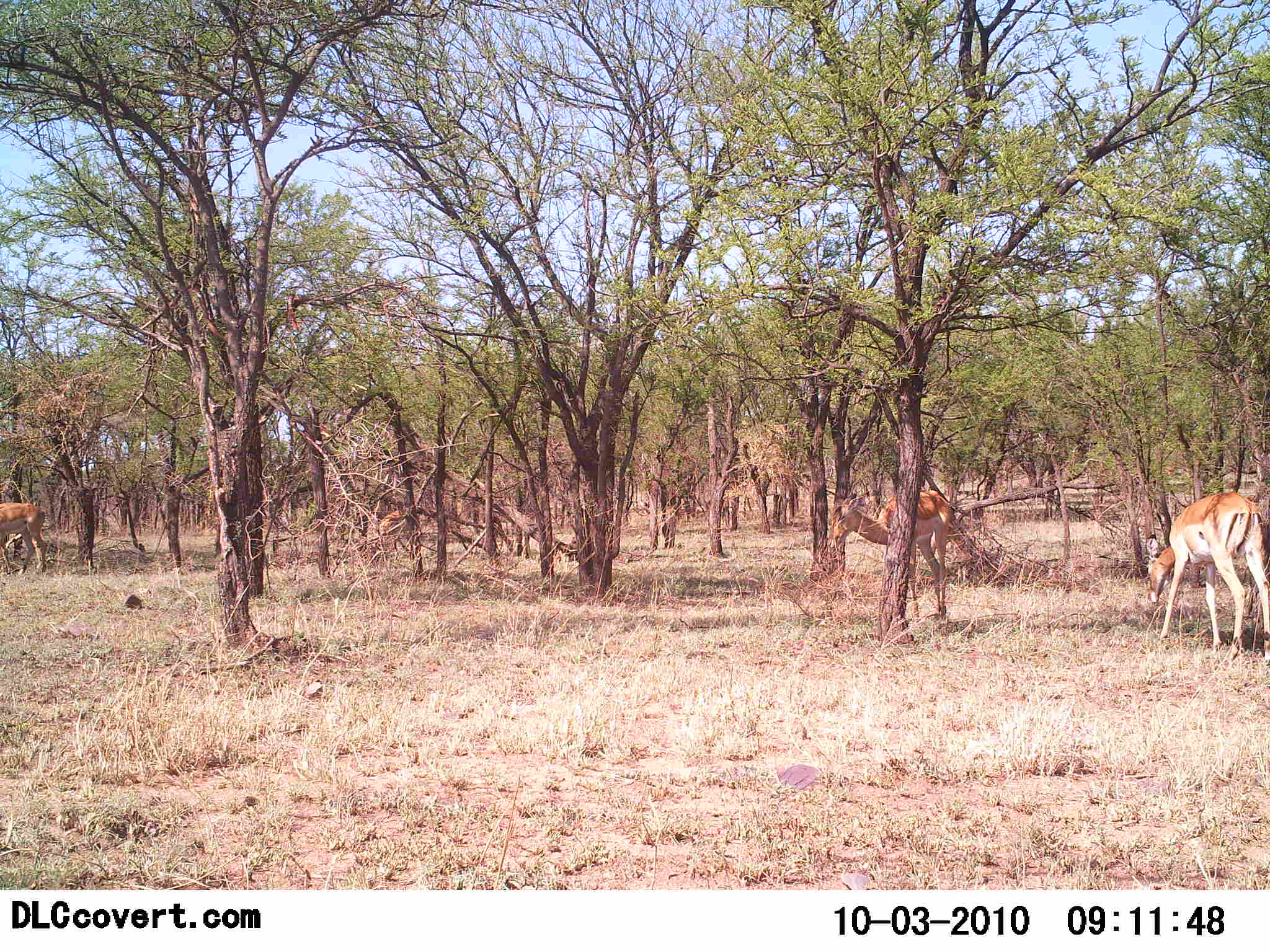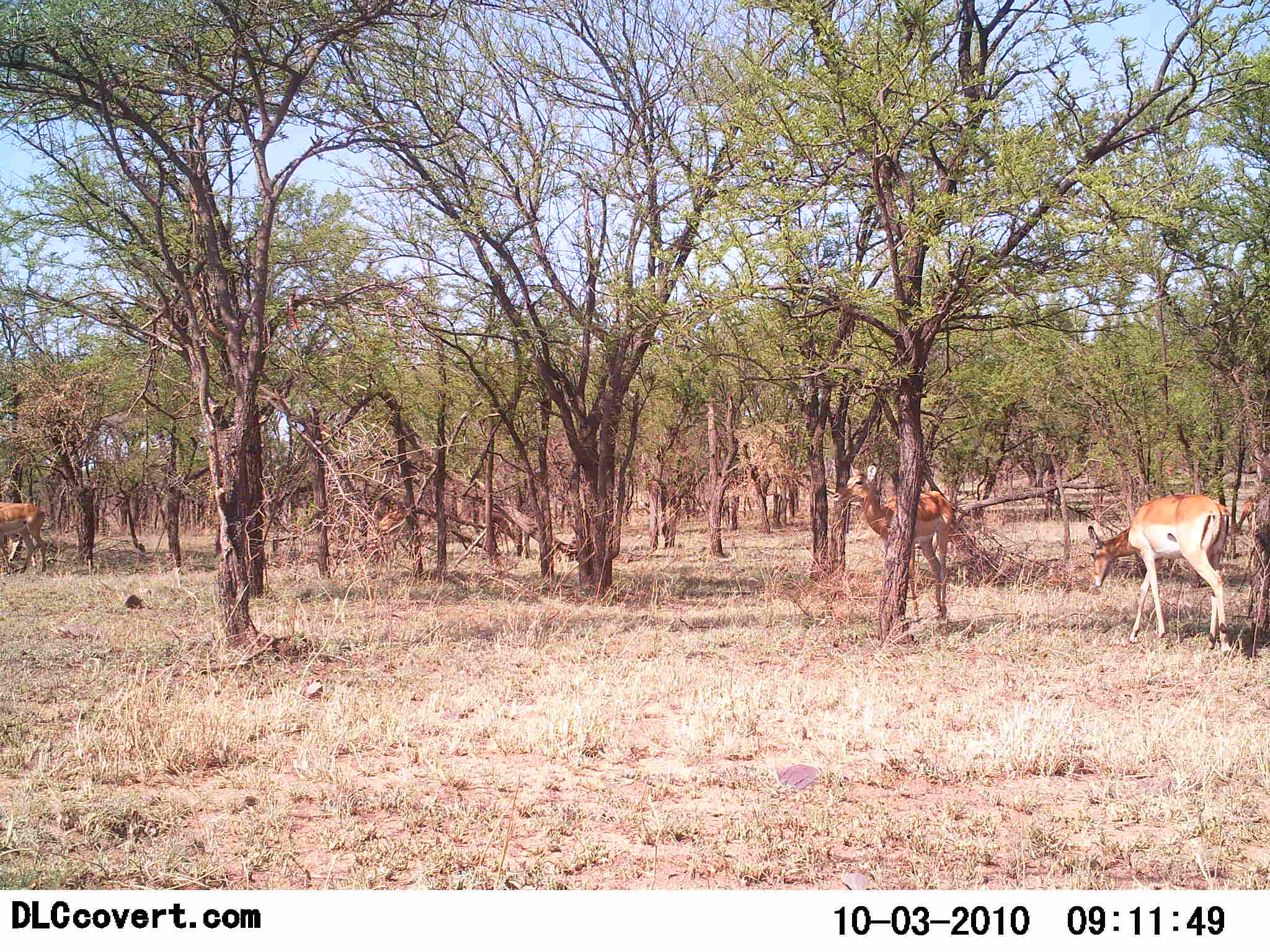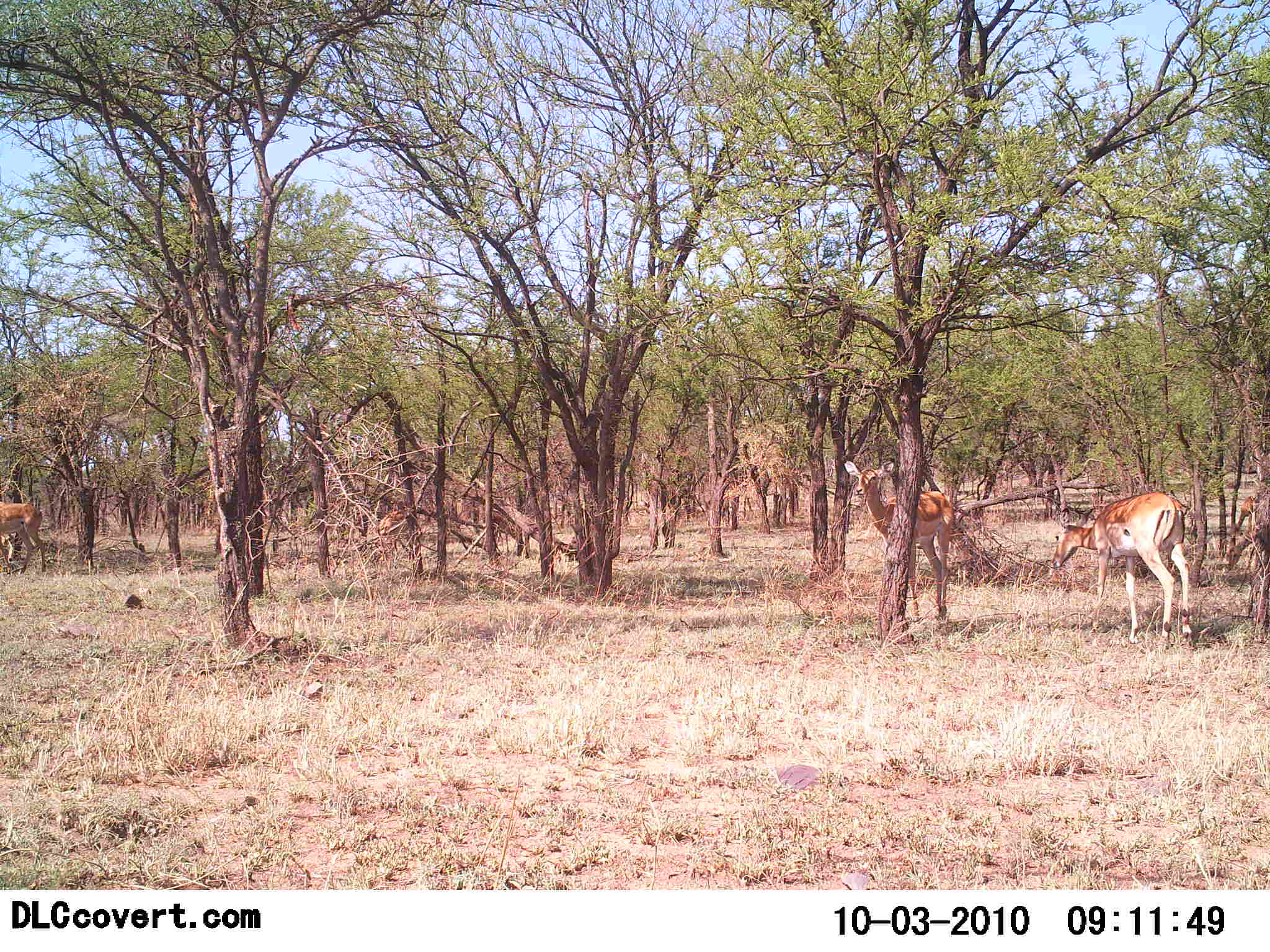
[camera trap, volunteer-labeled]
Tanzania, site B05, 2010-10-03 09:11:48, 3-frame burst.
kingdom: Animalia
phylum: Chordata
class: Mammalia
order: Artiodactyla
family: Bovidae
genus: Nanger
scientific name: Nanger granti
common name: grant's gazelle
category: gazellegrants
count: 5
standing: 67%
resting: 8%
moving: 67%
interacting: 0%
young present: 8%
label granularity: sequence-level